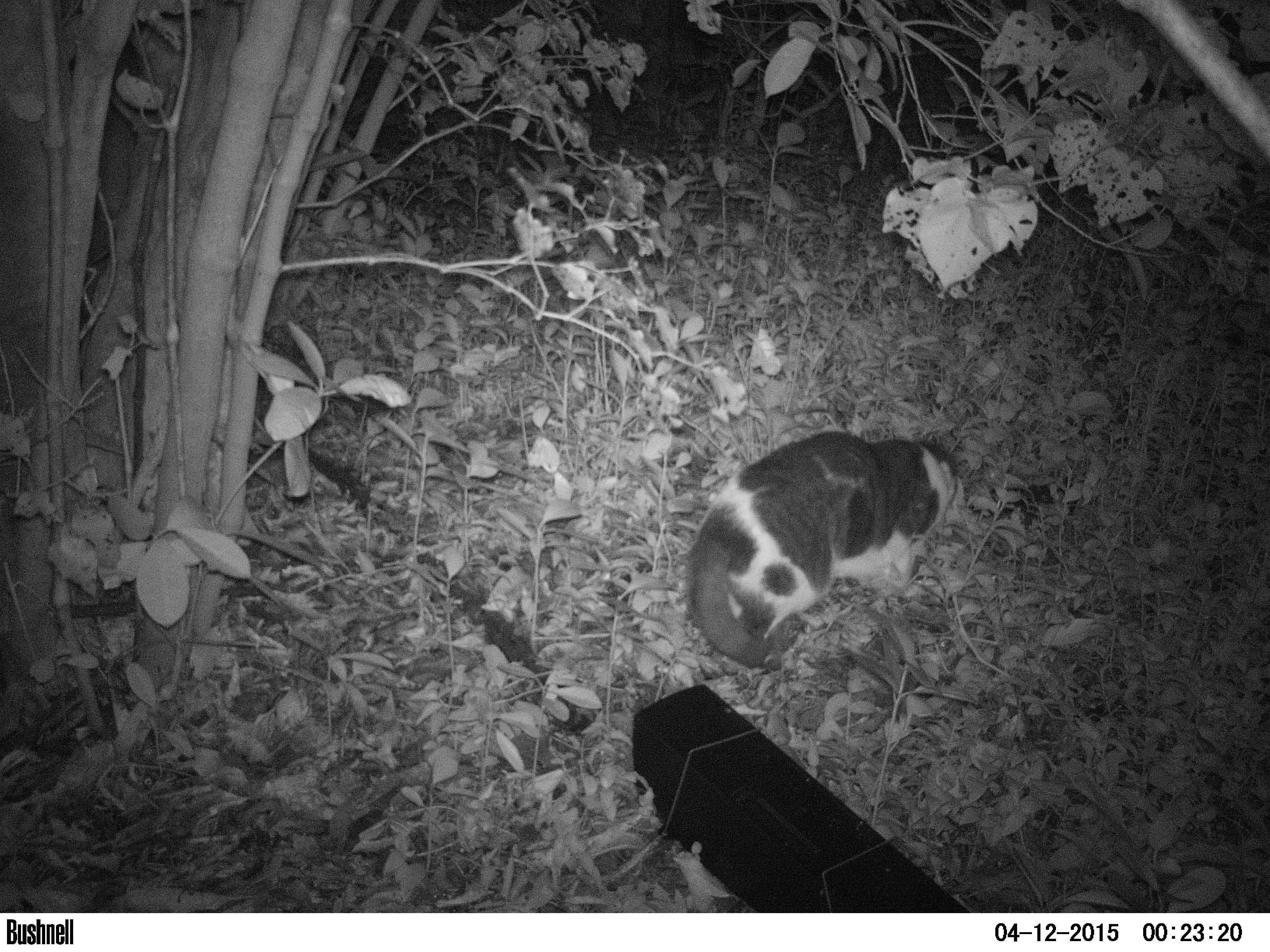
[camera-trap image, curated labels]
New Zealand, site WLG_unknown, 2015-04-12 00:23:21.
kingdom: Animalia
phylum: Chordata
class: Mammalia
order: Carnivora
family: Felidae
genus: Felis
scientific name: Felis catus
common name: domestic cat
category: cat